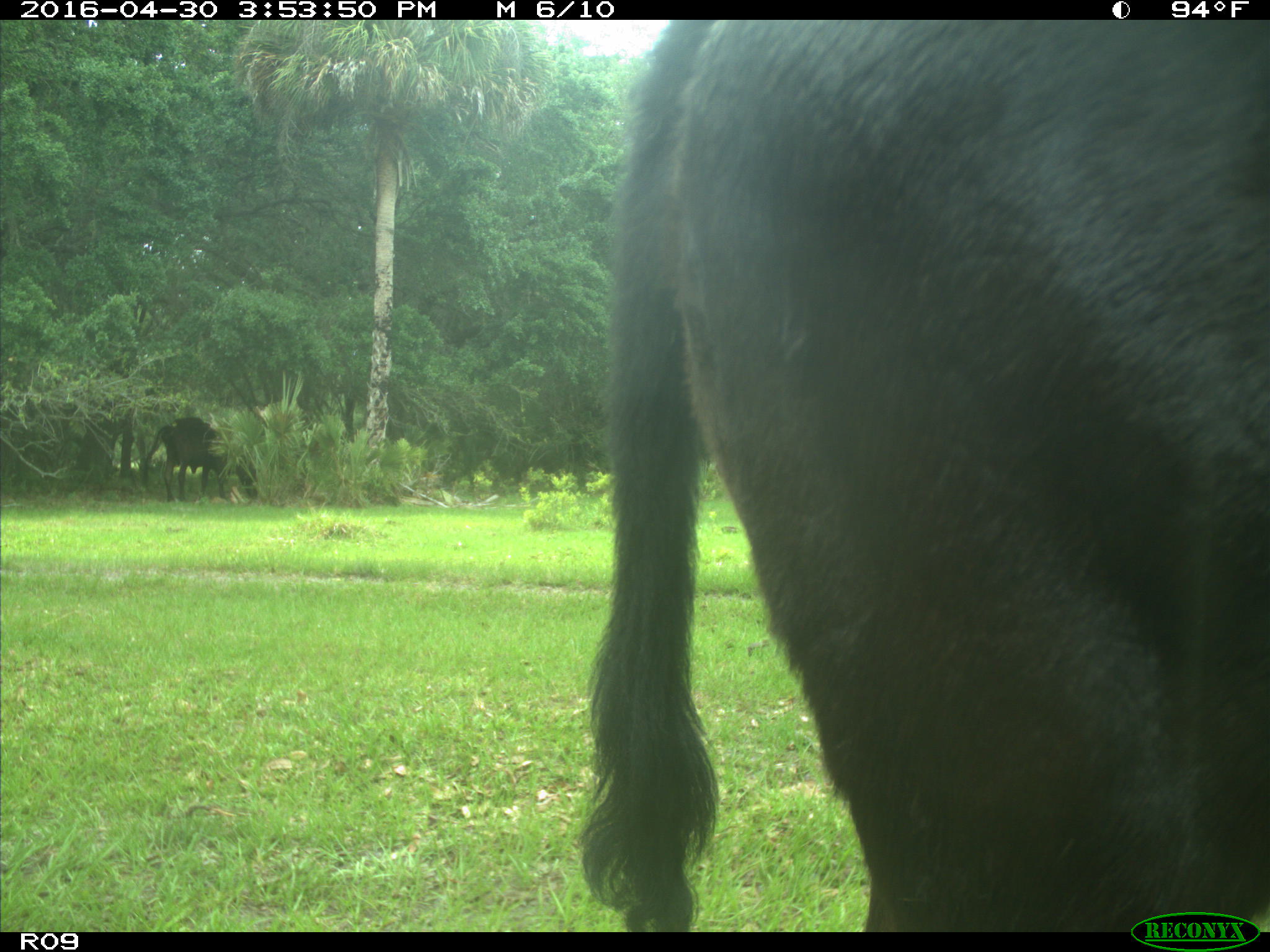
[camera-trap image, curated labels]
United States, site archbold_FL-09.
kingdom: Animalia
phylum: Chordata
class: Mammalia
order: Artiodactyla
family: Bovidae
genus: Bos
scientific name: Bos taurus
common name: domestic cow